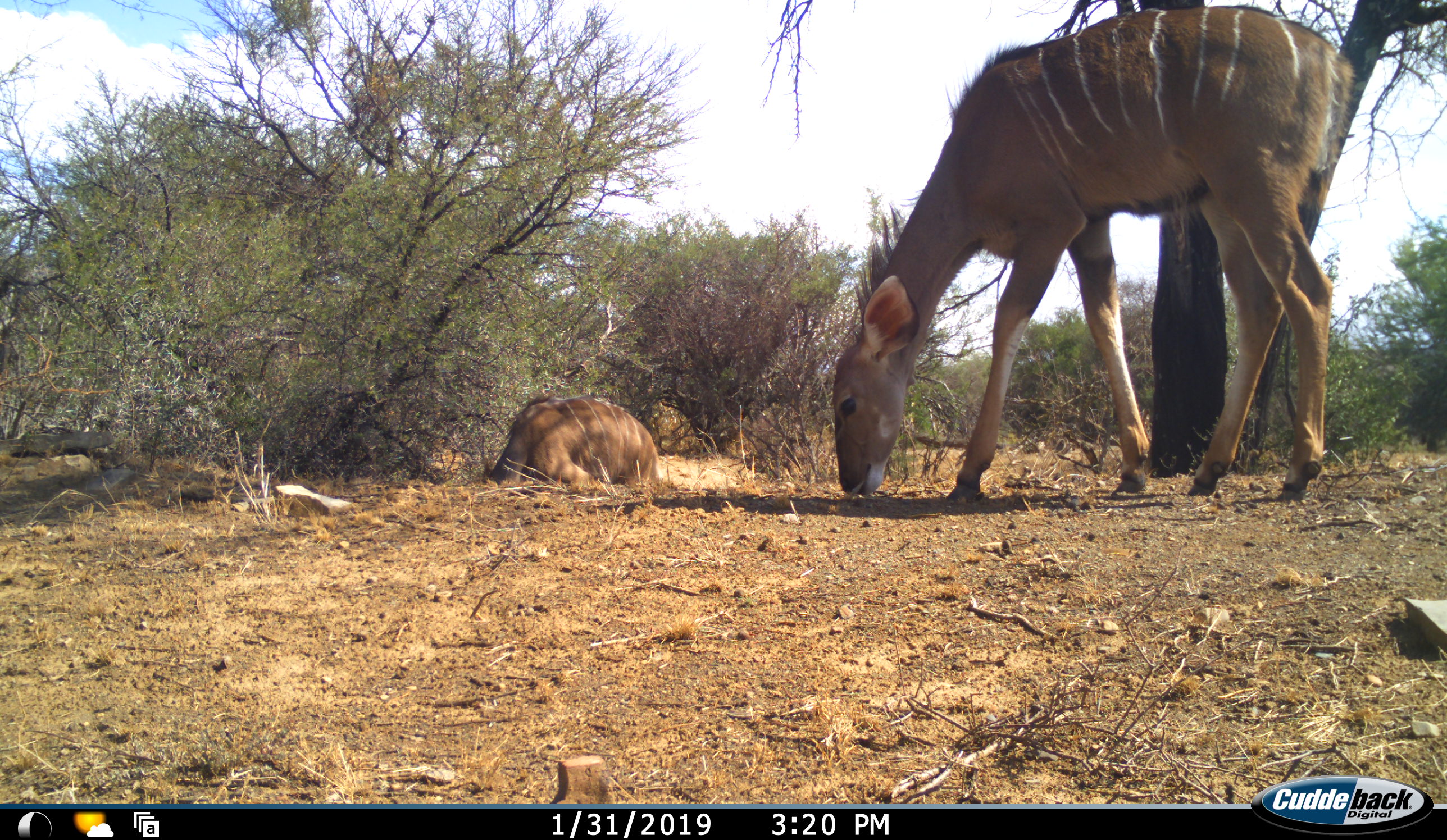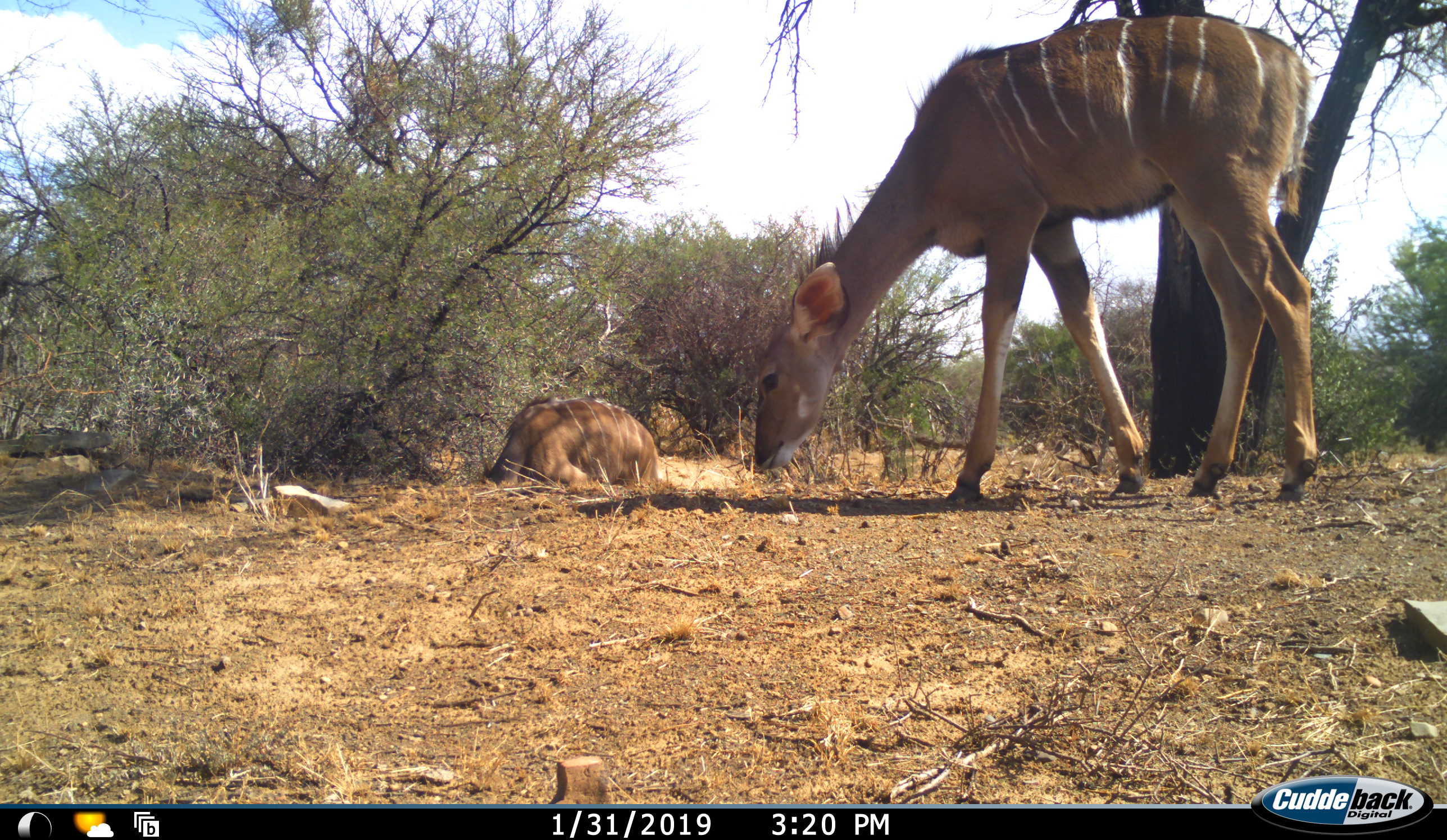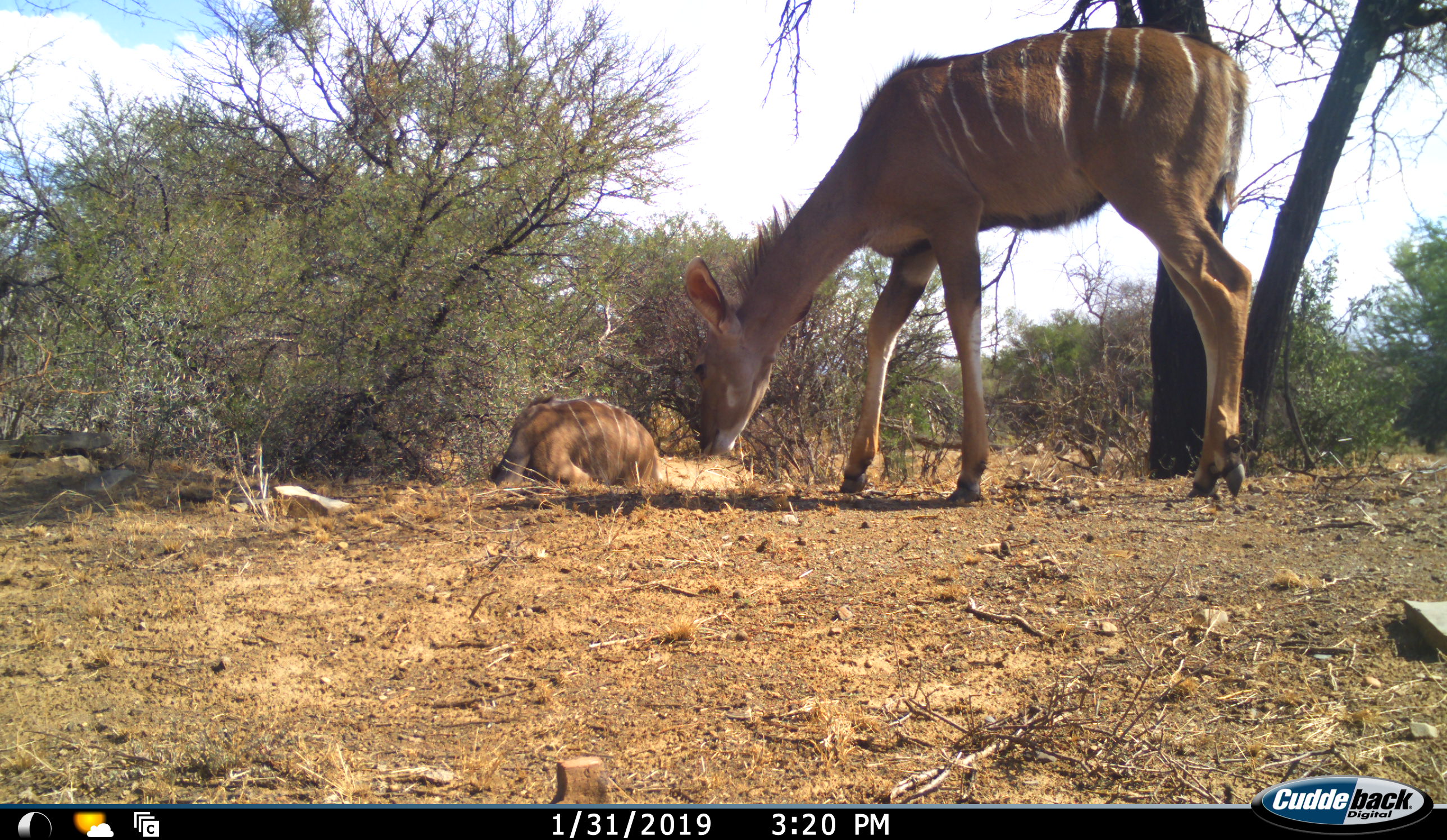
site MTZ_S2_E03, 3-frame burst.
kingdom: Animalia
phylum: Chordata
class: Mammalia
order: Artiodactyla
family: Bovidae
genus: Tragelaphus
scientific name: Tragelaphus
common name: kudu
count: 2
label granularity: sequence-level